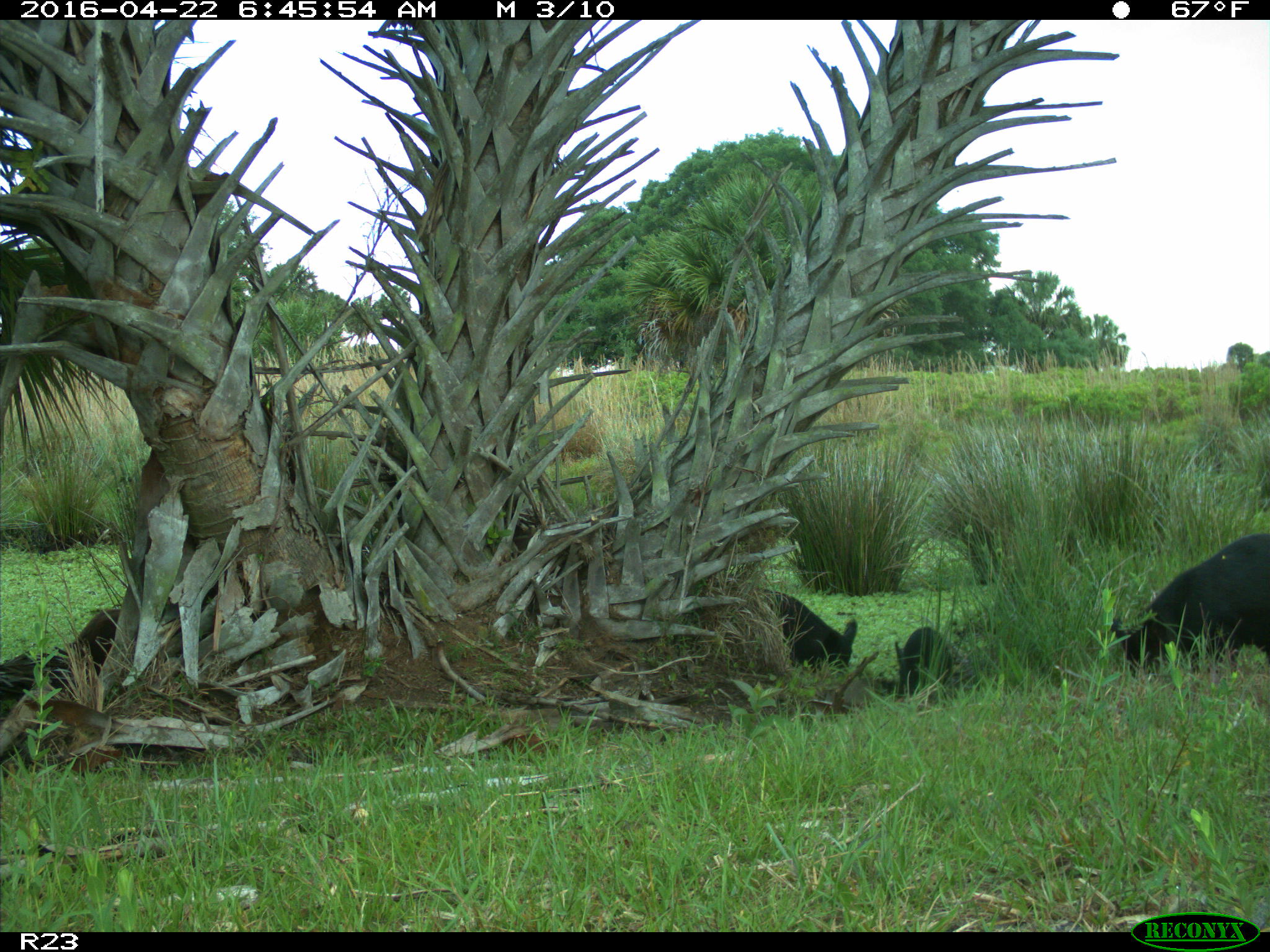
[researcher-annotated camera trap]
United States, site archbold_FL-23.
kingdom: Animalia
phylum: Chordata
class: Mammalia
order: Artiodactyla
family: Suidae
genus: Sus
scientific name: Sus scrofa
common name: wild boar